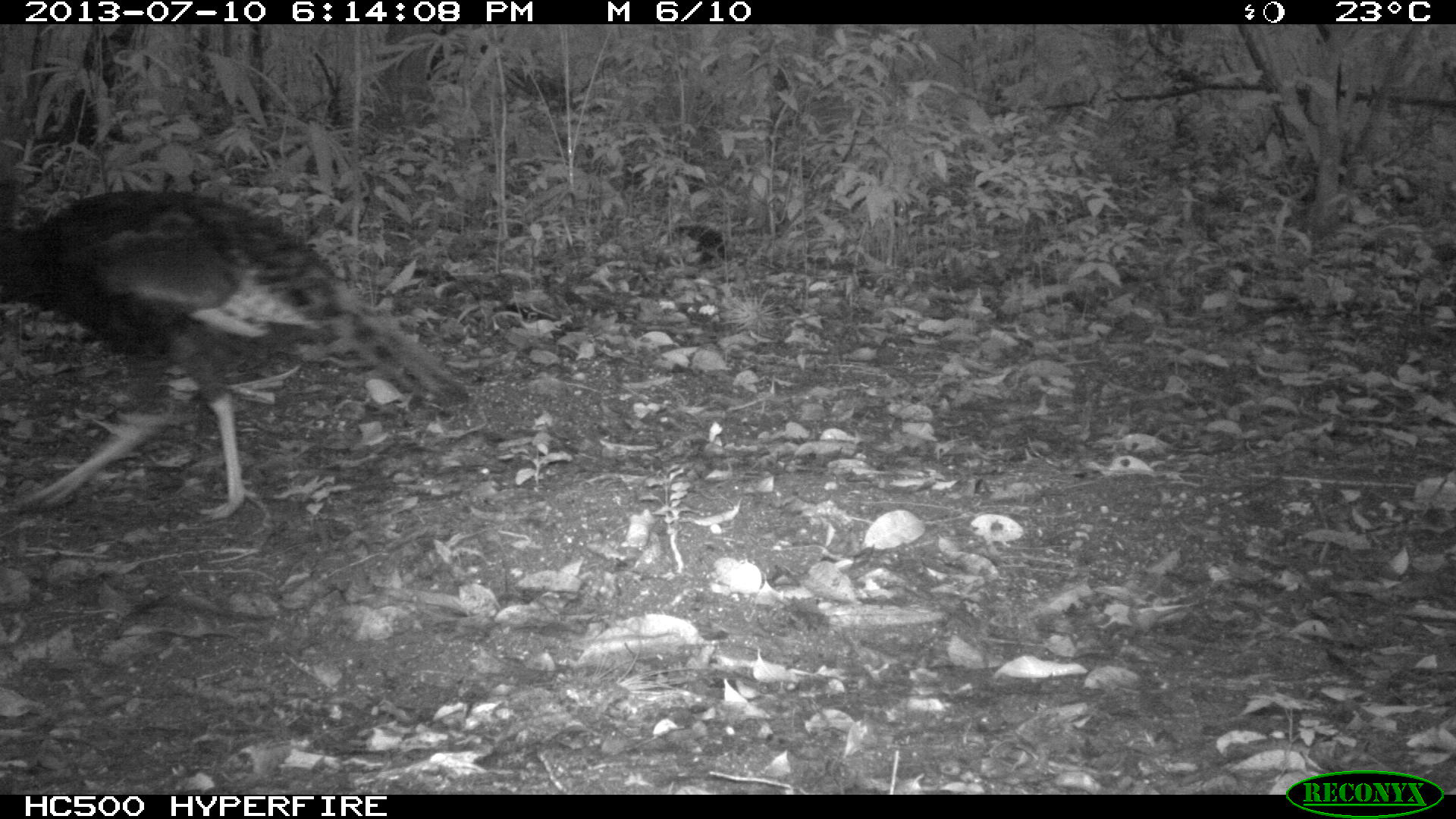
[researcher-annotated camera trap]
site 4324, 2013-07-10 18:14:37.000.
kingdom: Animalia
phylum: Chordata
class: Aves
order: Galliformes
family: Phasianidae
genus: Meleagris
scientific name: Meleagris ocellata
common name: ocellated turkey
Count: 1.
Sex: female.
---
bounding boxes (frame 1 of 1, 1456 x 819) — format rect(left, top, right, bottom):
meleagris ocellata: rect(1, 185, 469, 528)